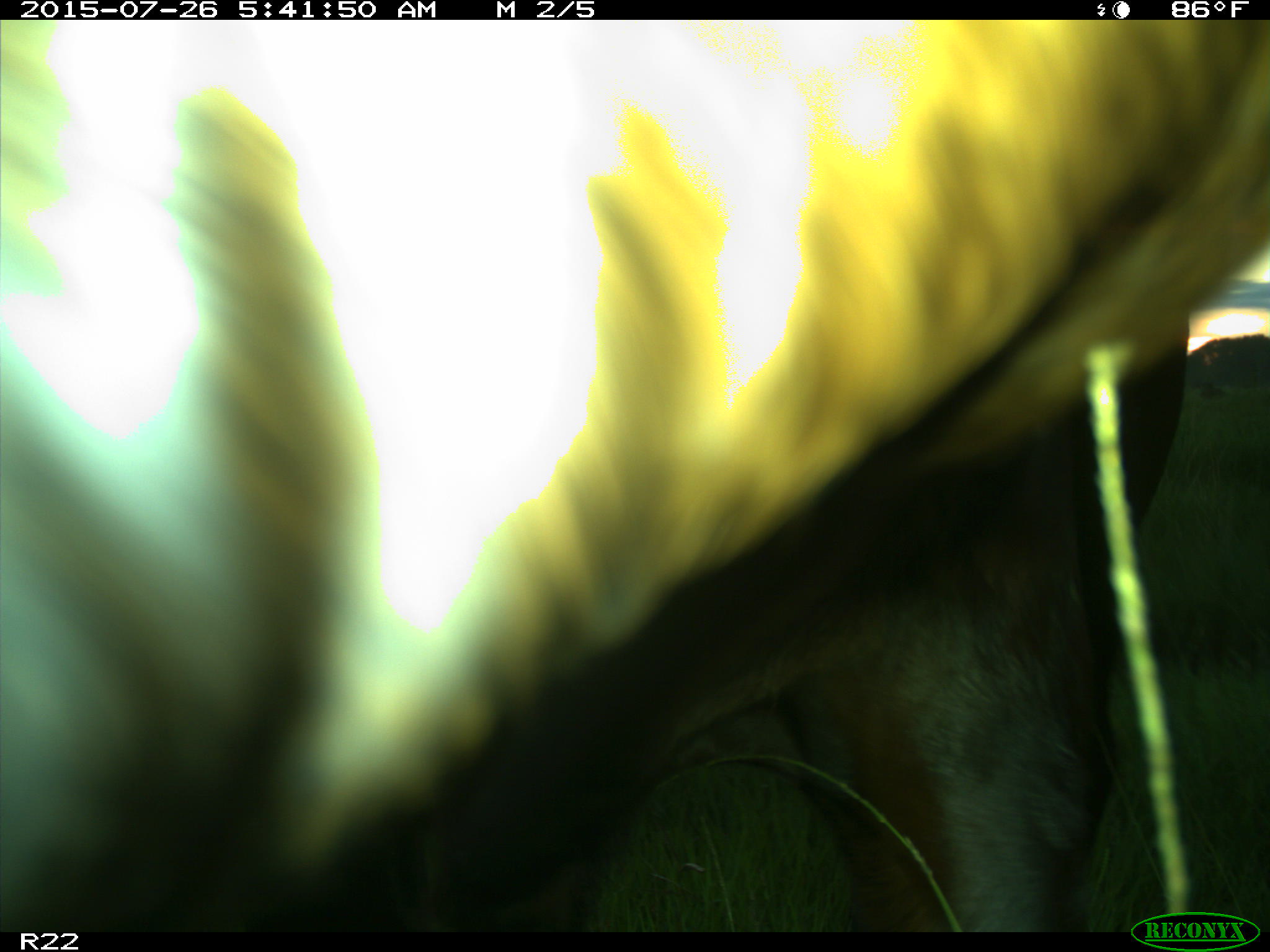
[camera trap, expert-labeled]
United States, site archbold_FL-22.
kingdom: Animalia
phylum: Chordata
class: Mammalia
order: Artiodactyla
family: Bovidae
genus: Bos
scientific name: Bos taurus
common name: domestic cow